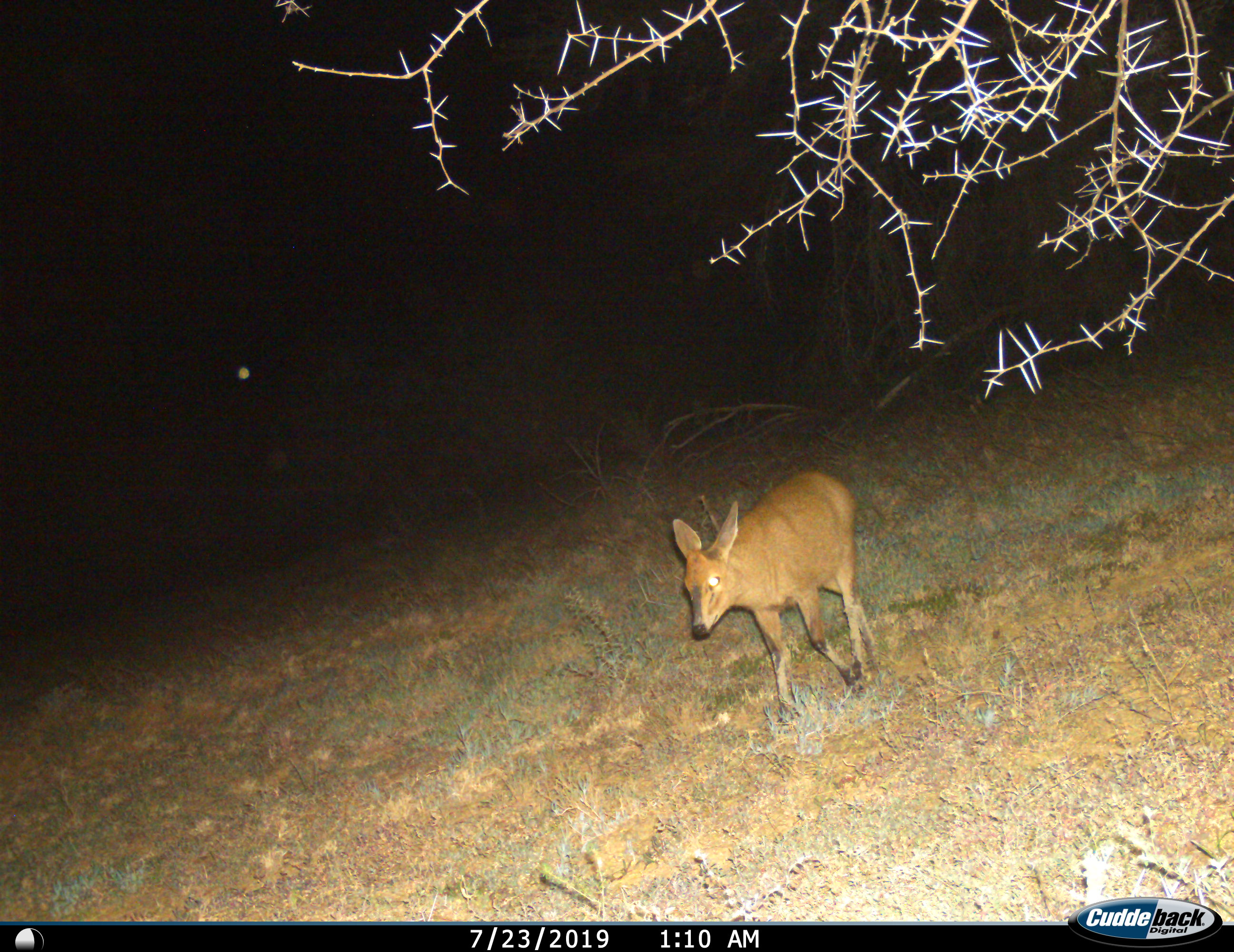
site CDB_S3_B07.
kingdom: Animalia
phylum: Chordata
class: Mammalia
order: Artiodactyla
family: Bovidae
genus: Sylvicapra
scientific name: Sylvicapra grimmia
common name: common duiker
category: duikercommongrey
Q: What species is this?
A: Duikercommongrey (common duiker) (Sylvicapra grimmia).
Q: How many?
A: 1.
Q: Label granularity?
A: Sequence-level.